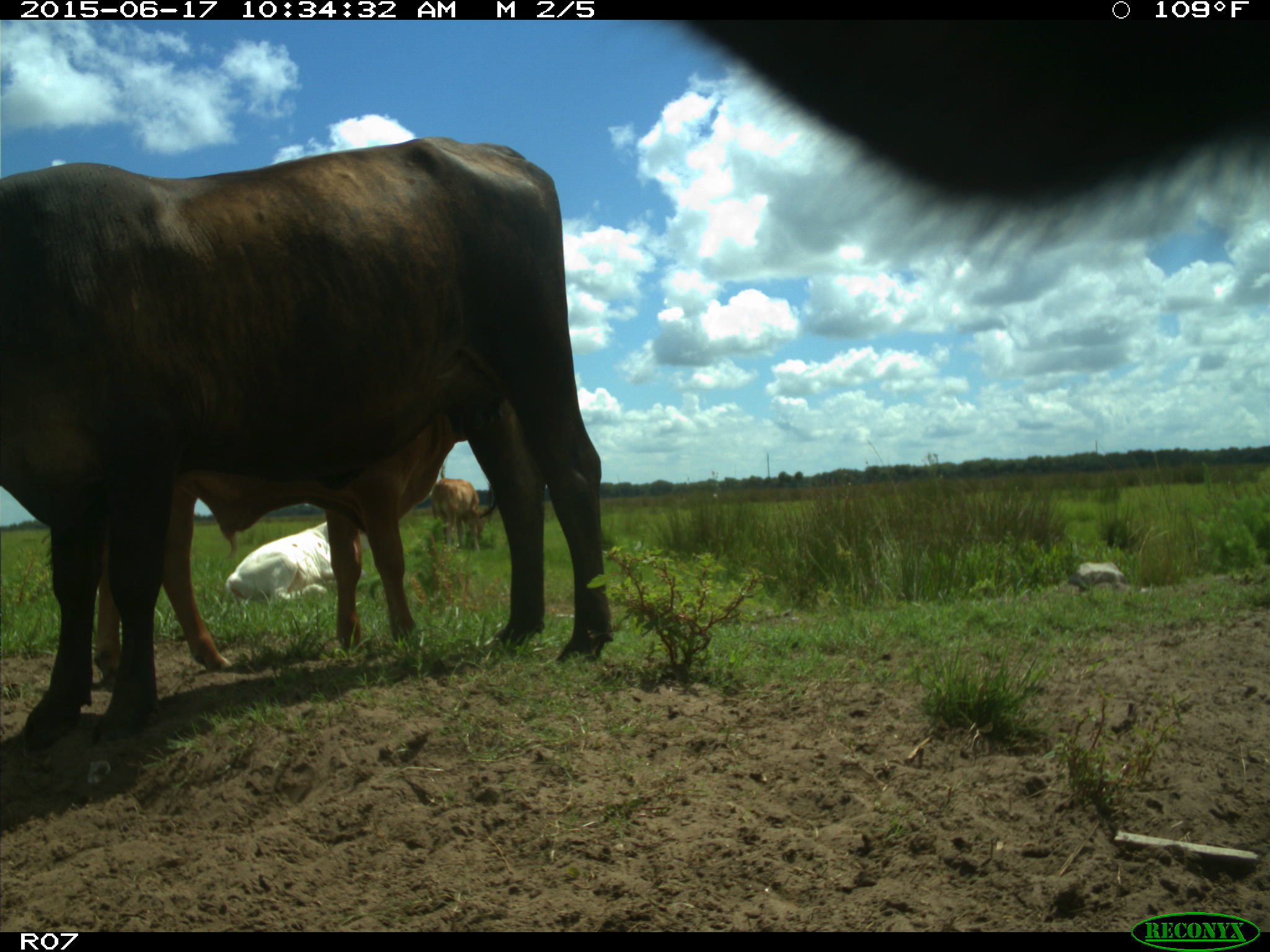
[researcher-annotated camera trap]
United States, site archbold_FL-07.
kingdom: Animalia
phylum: Chordata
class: Mammalia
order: Artiodactyla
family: Bovidae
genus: Bos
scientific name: Bos taurus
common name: domestic cow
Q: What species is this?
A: Bos taurus (domestic cow).